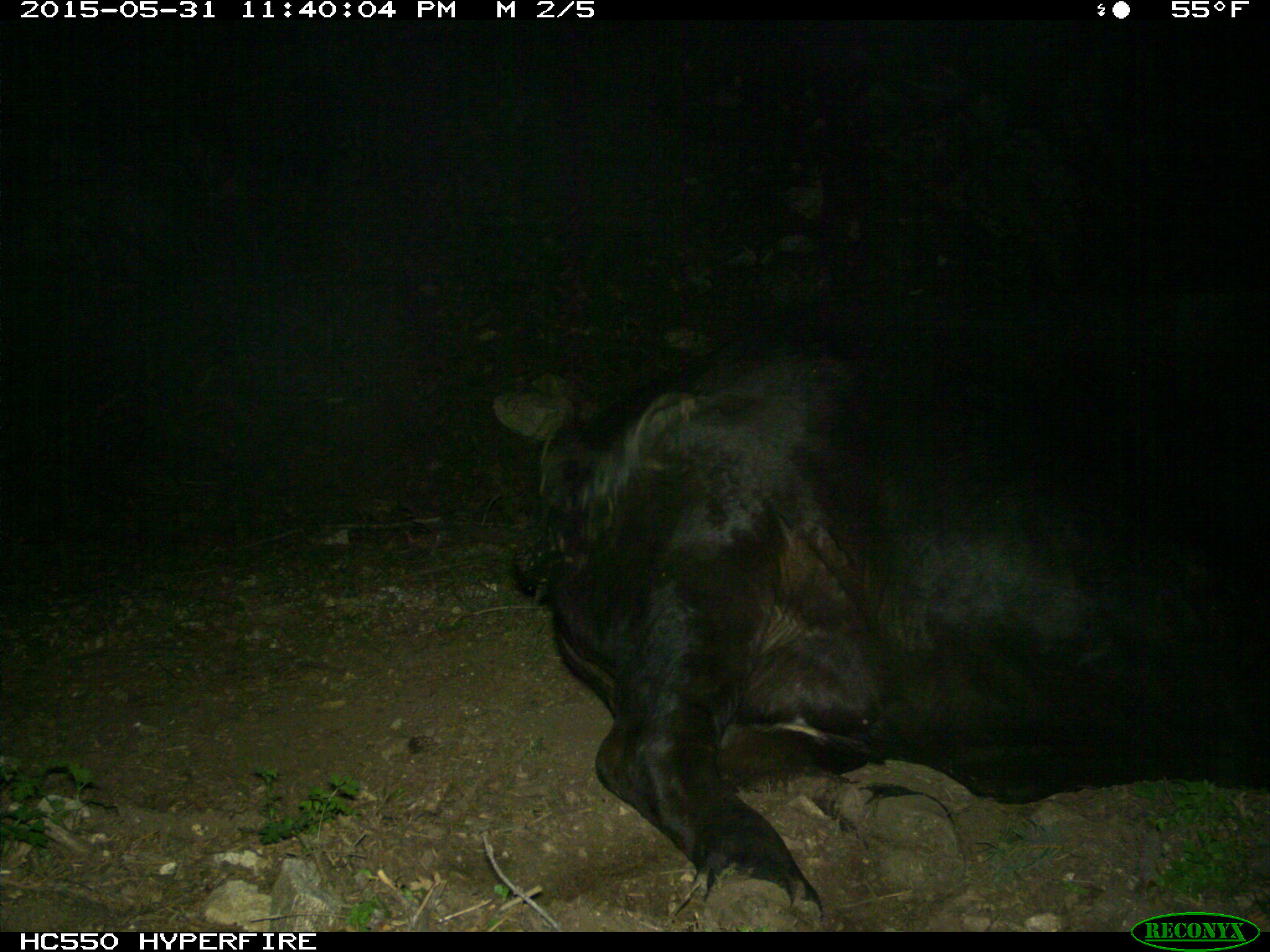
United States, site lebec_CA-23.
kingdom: Animalia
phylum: Chordata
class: Mammalia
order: Artiodactyla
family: Bovidae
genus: Bos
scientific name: Bos taurus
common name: domestic cow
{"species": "Bos taurus (domestic cow)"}